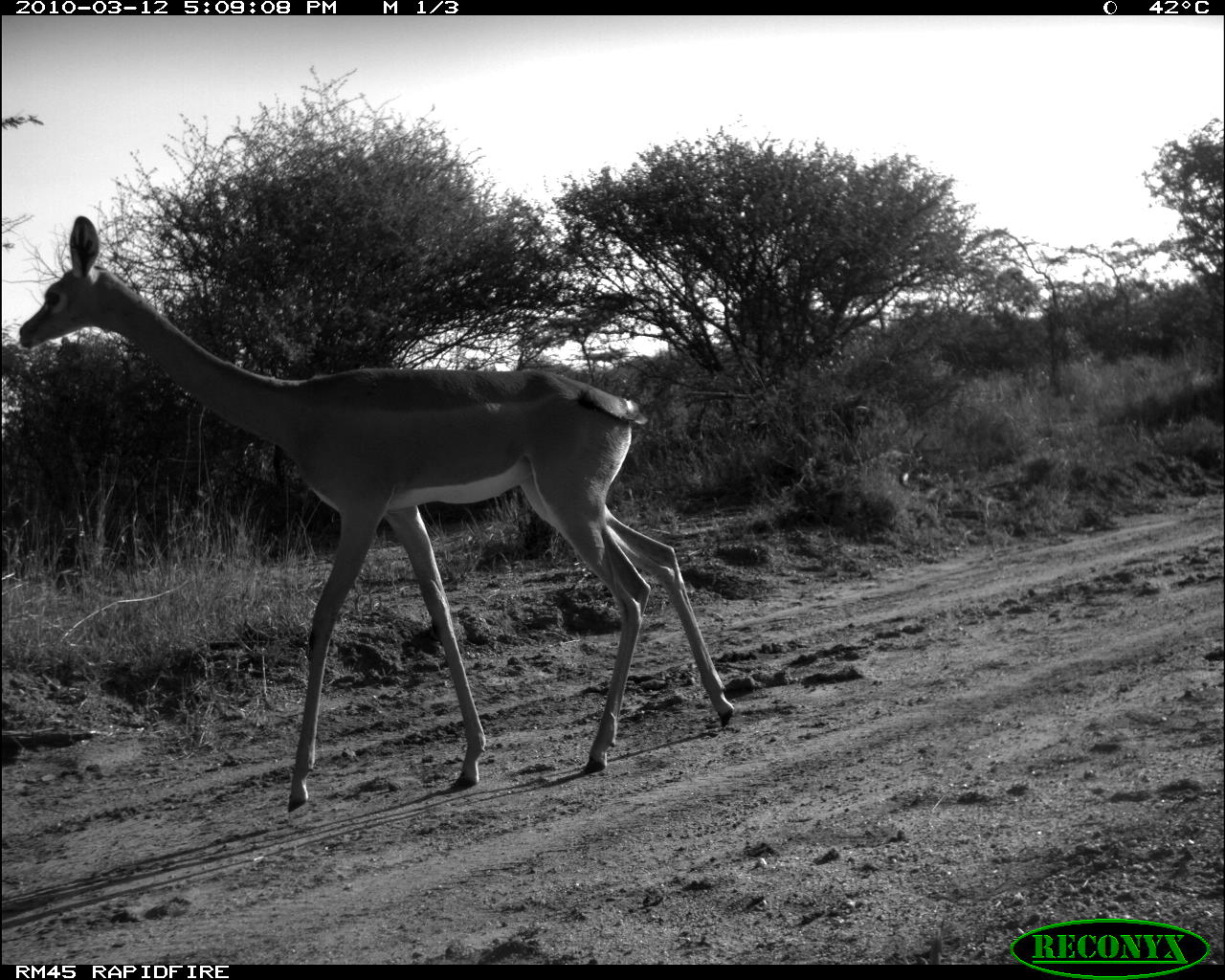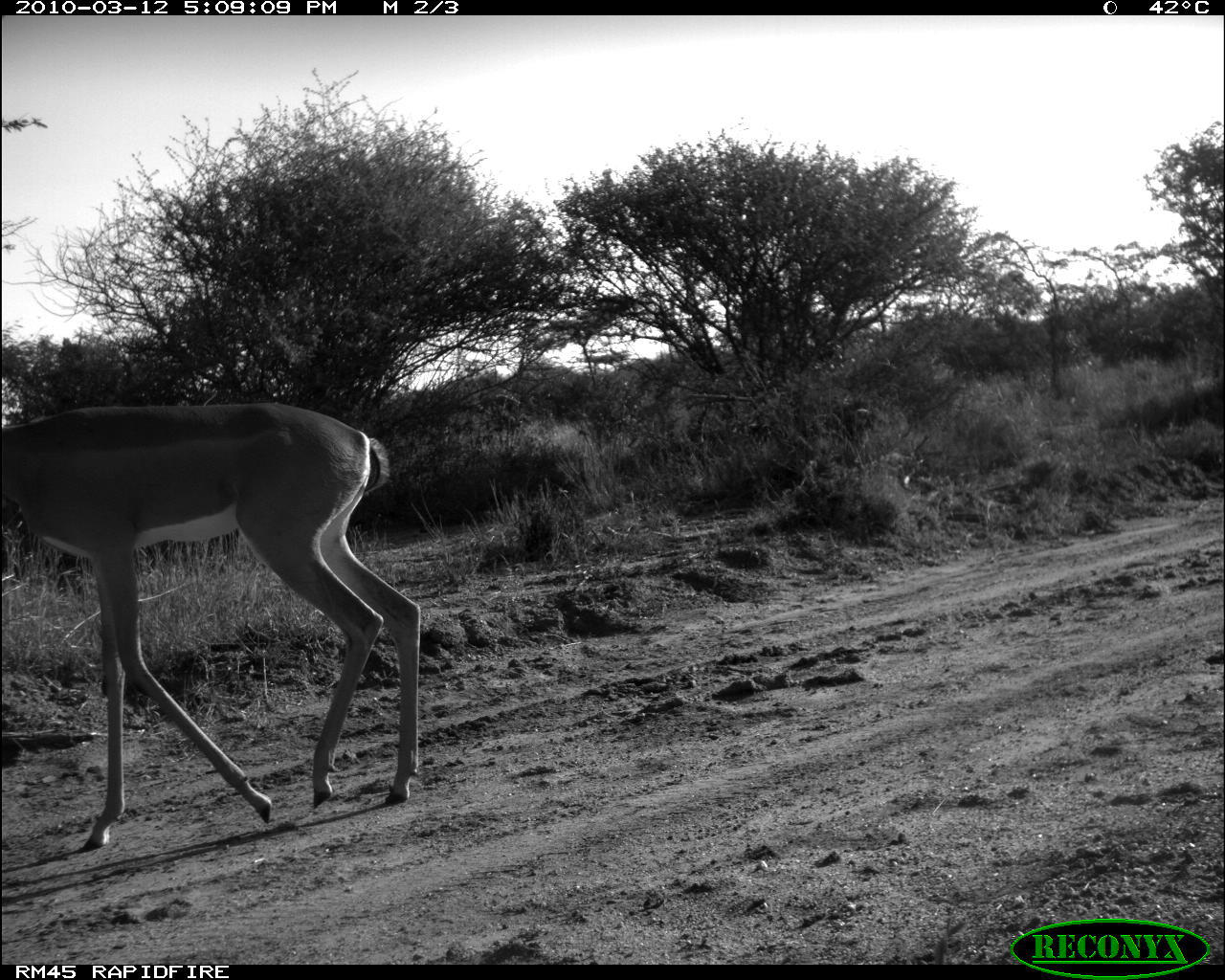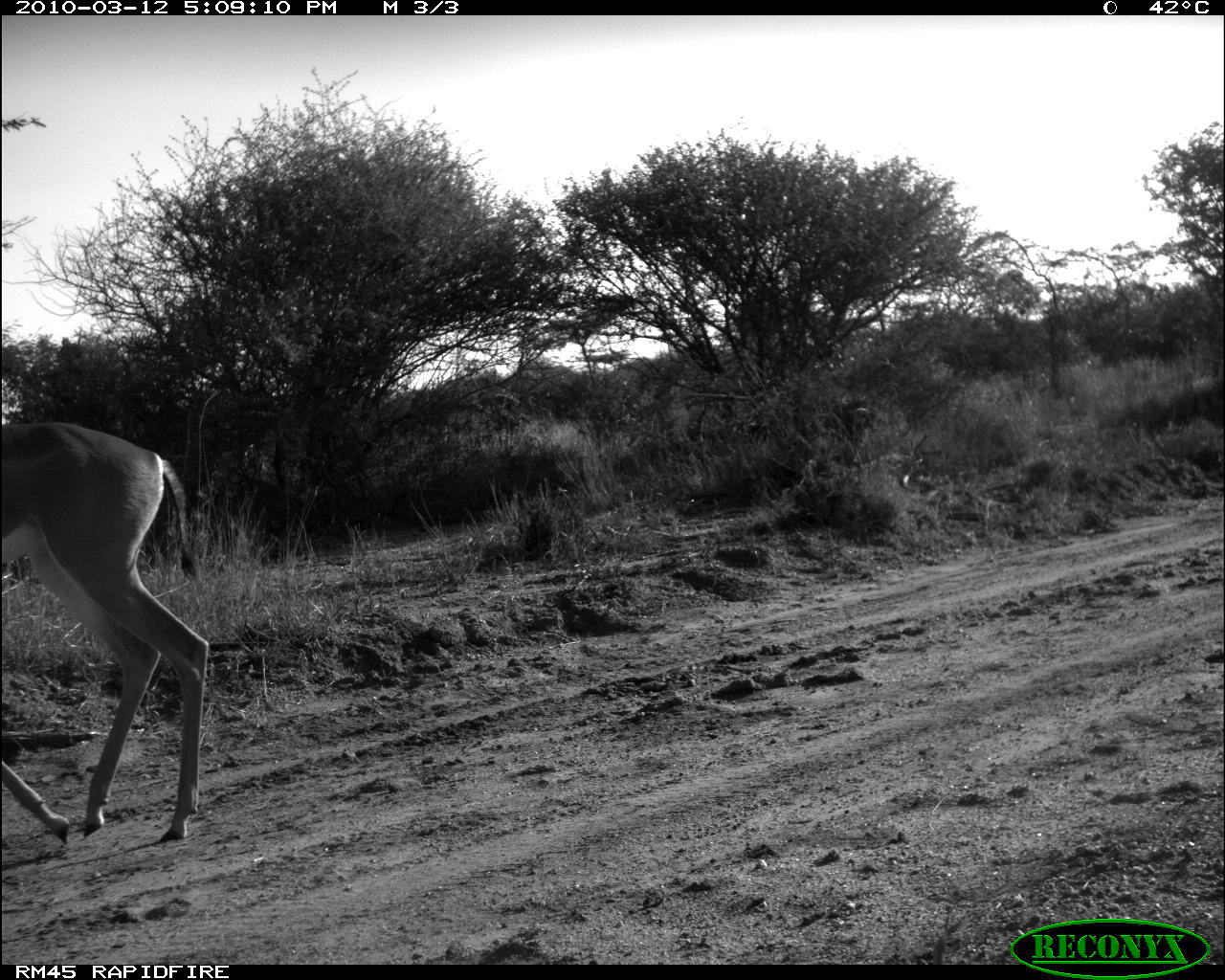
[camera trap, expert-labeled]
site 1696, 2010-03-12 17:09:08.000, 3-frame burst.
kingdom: Animalia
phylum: Chordata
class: Mammalia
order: Artiodactyla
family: Bovidae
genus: Litocranius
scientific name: Litocranius walleri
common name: gerenuk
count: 1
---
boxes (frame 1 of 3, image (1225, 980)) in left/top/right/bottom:
litocranius walleri: 10/211/739/811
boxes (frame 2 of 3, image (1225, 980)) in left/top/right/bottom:
litocranius walleri: 0/404/421/849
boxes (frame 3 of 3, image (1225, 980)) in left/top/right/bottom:
litocranius walleri: 0/421/209/841